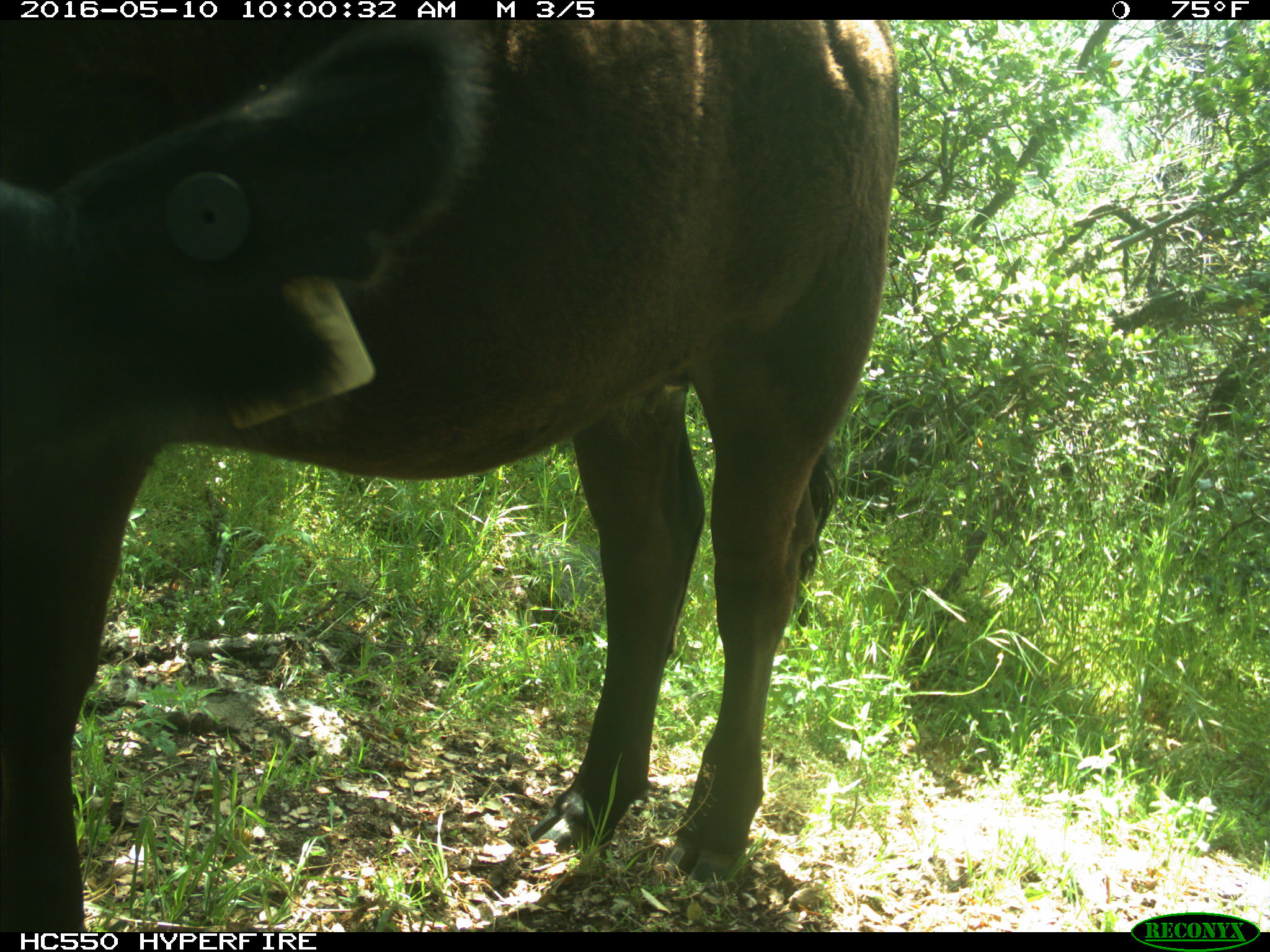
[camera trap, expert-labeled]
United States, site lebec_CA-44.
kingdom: Animalia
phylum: Chordata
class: Mammalia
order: Artiodactyla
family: Bovidae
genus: Bos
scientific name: Bos taurus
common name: domestic cow